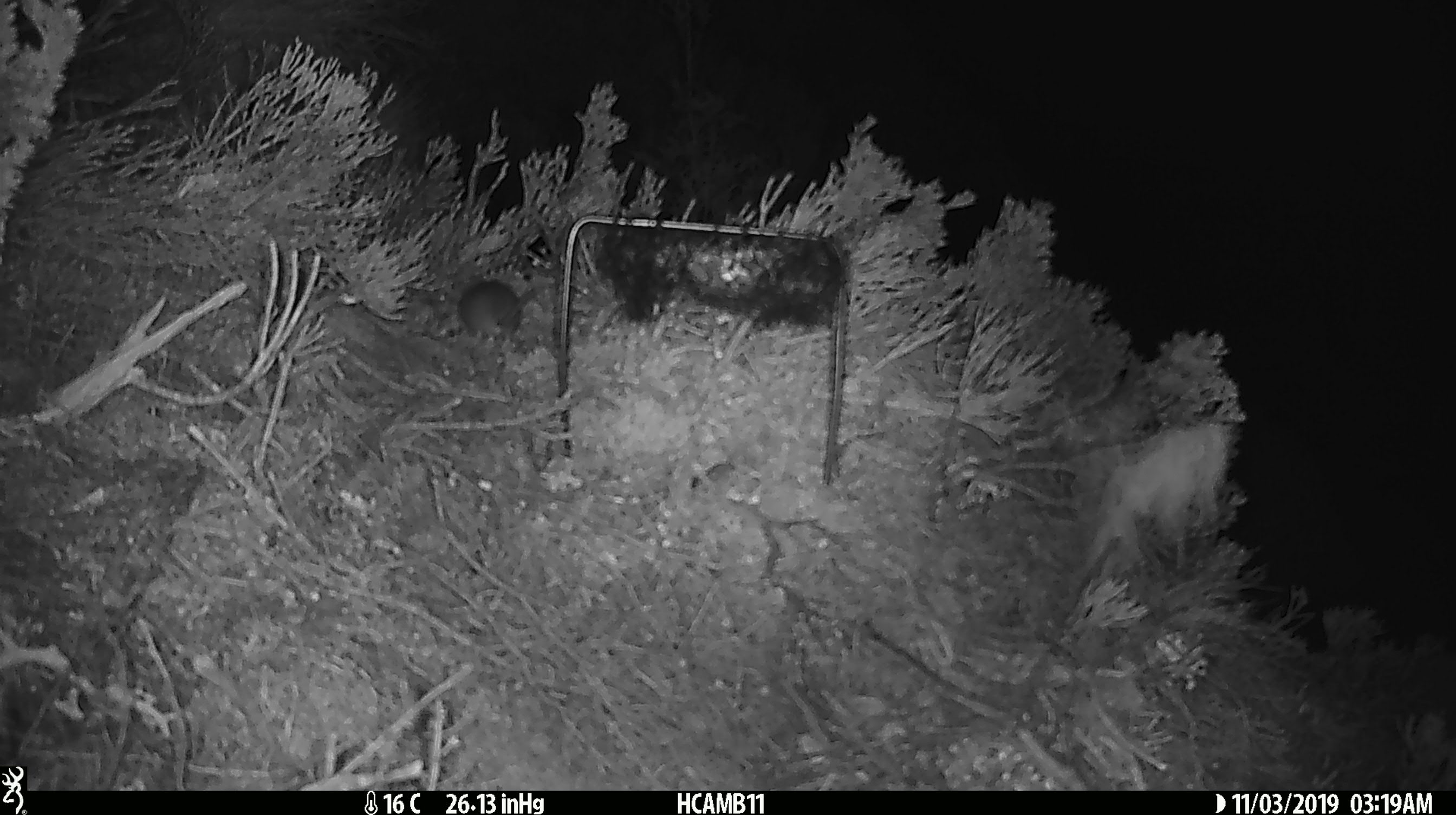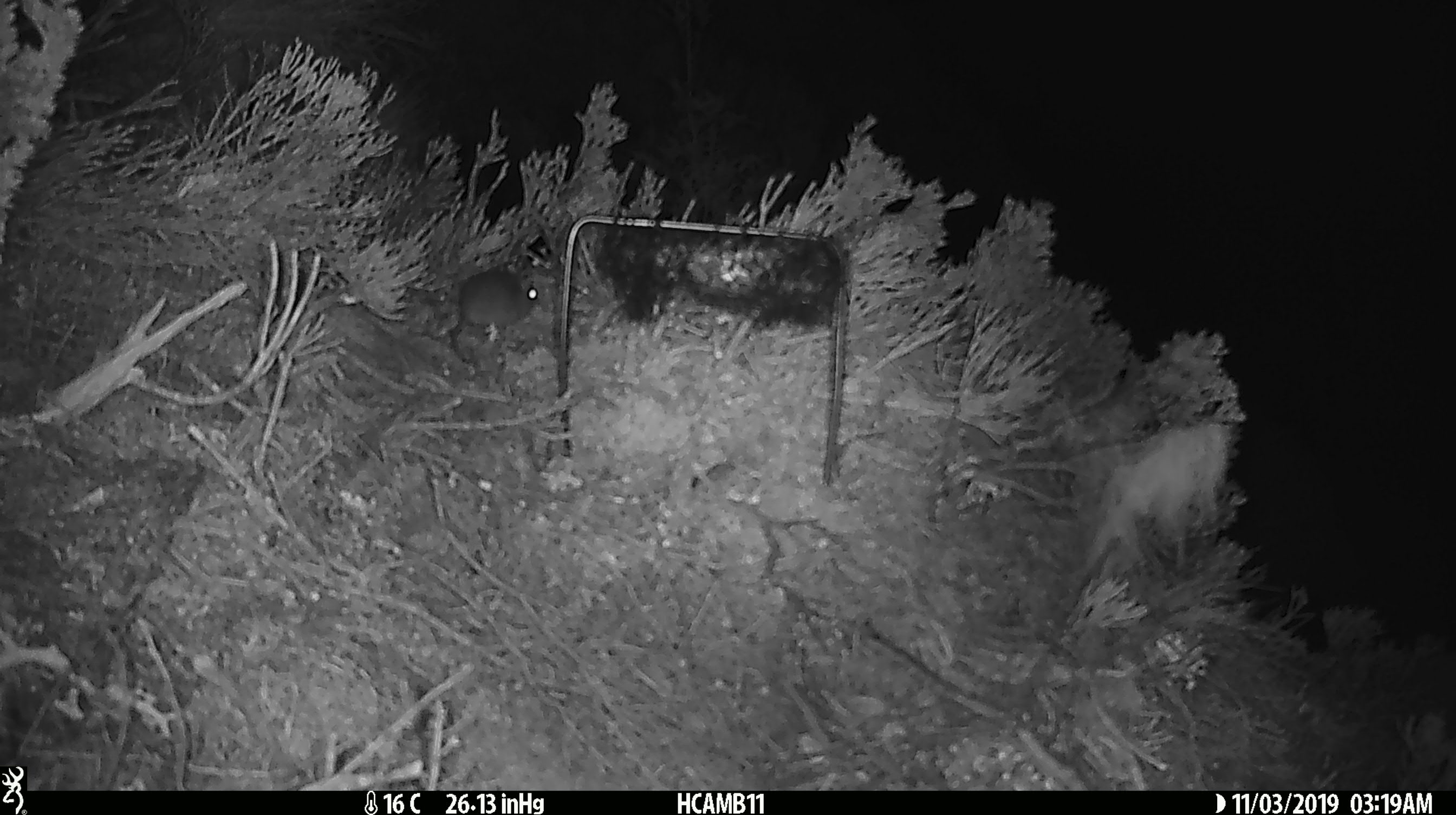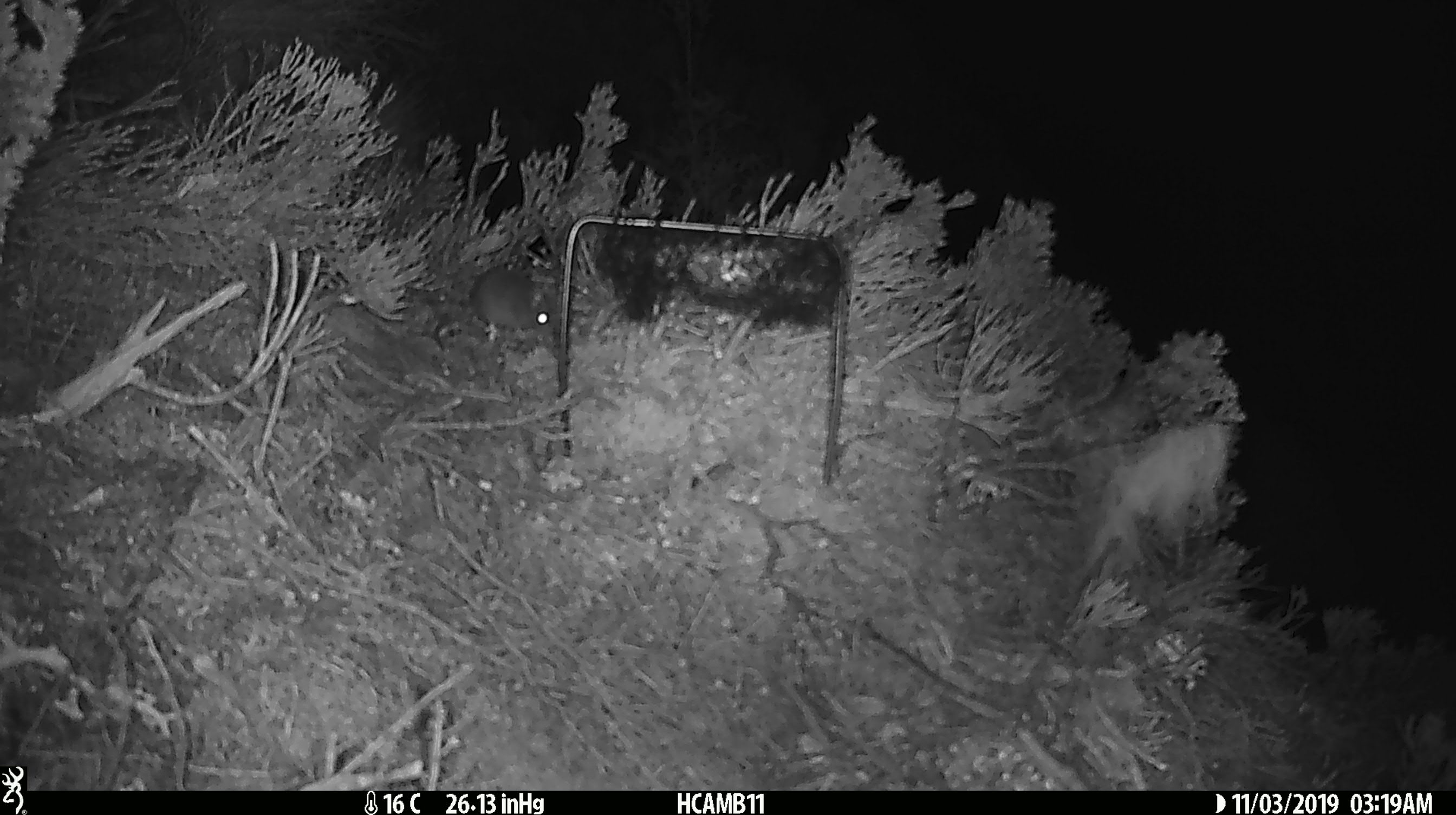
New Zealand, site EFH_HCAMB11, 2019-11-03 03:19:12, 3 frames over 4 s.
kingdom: Animalia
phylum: Chordata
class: Mammalia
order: Rodentia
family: Muridae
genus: Mus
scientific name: Mus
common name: mouse